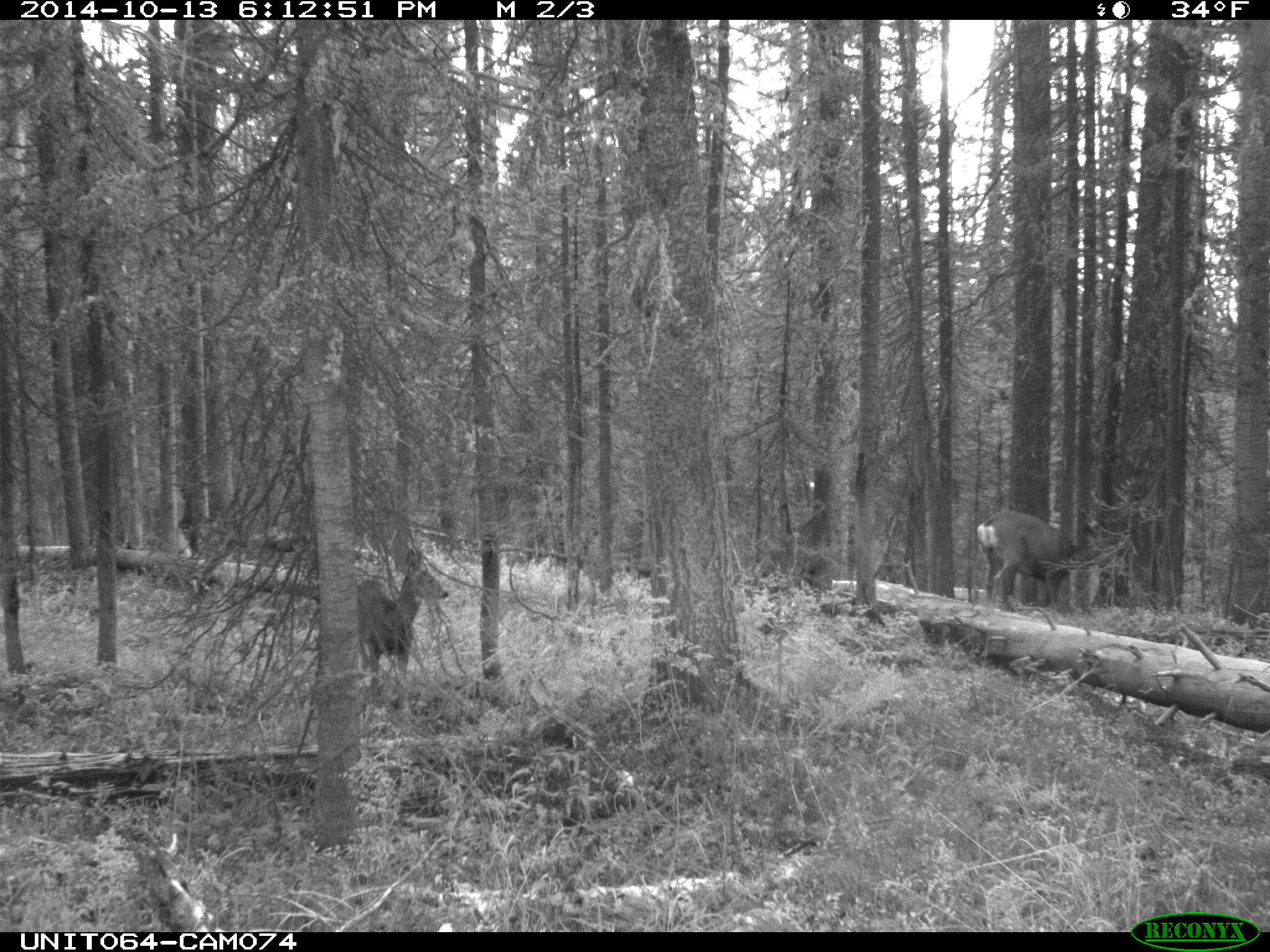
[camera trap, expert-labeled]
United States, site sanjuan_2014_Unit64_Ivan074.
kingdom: Animalia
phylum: Chordata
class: Mammalia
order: Artiodactyla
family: Cervidae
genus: Odocoileus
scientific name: Odocoileus hemionus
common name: mule deer